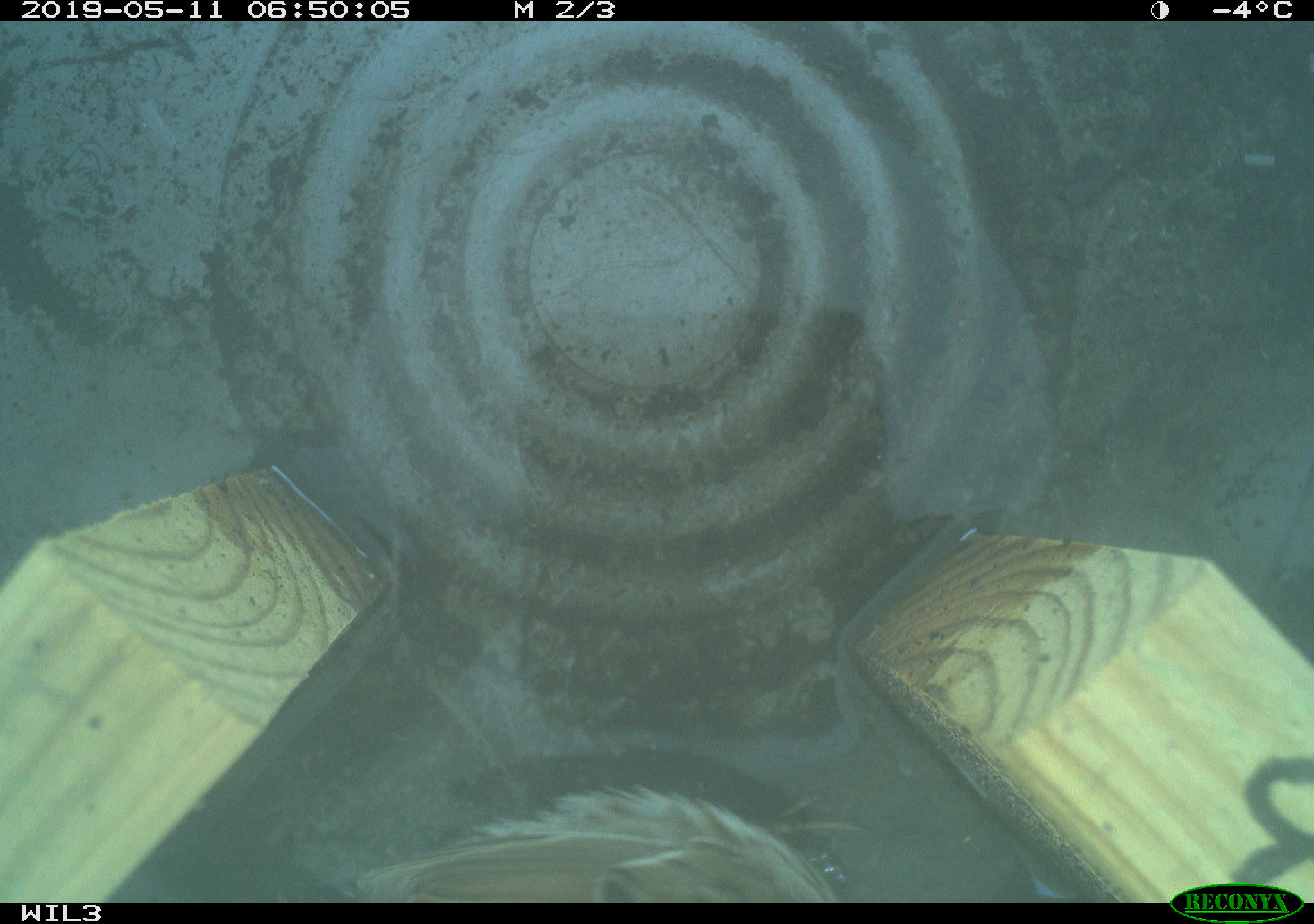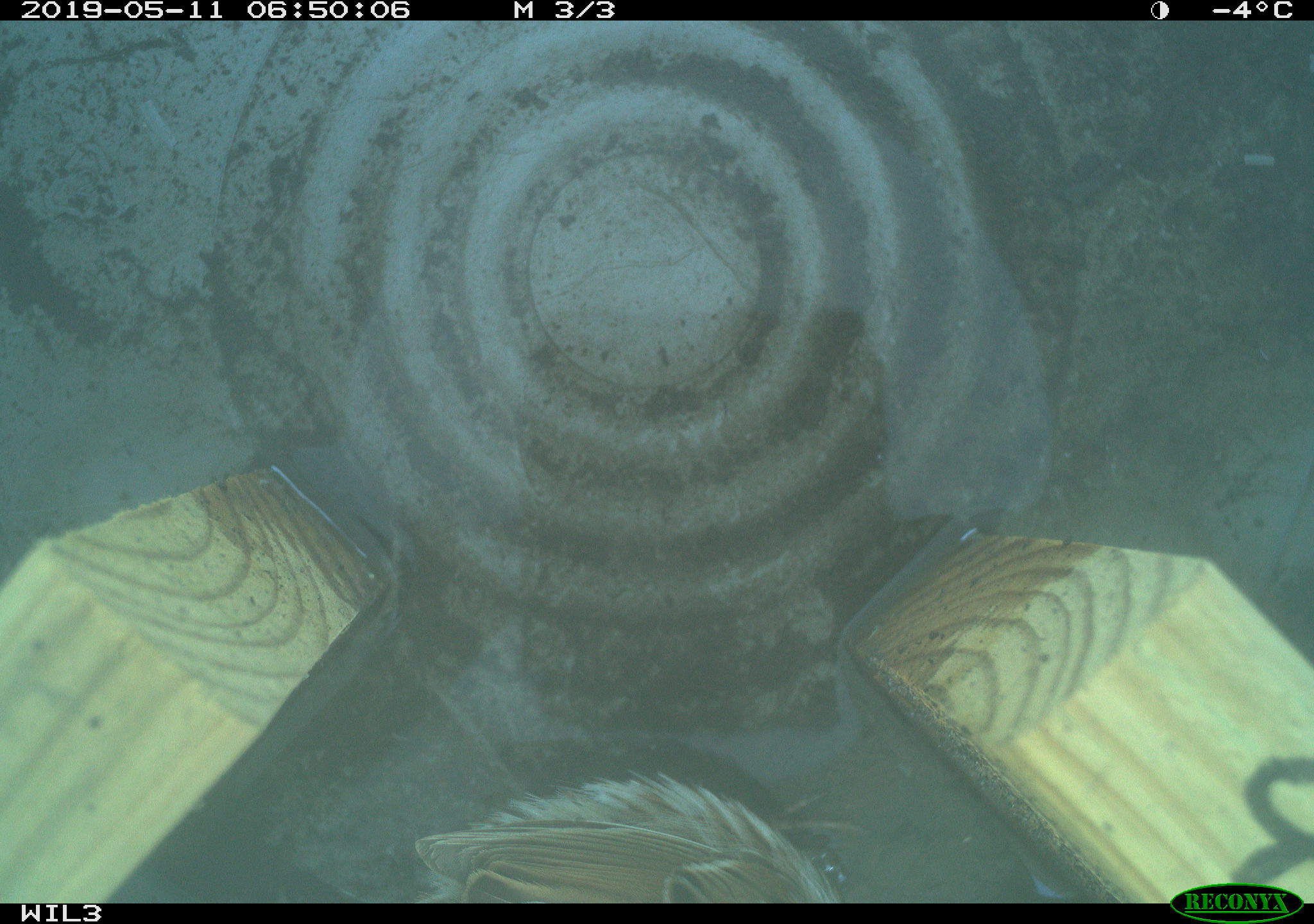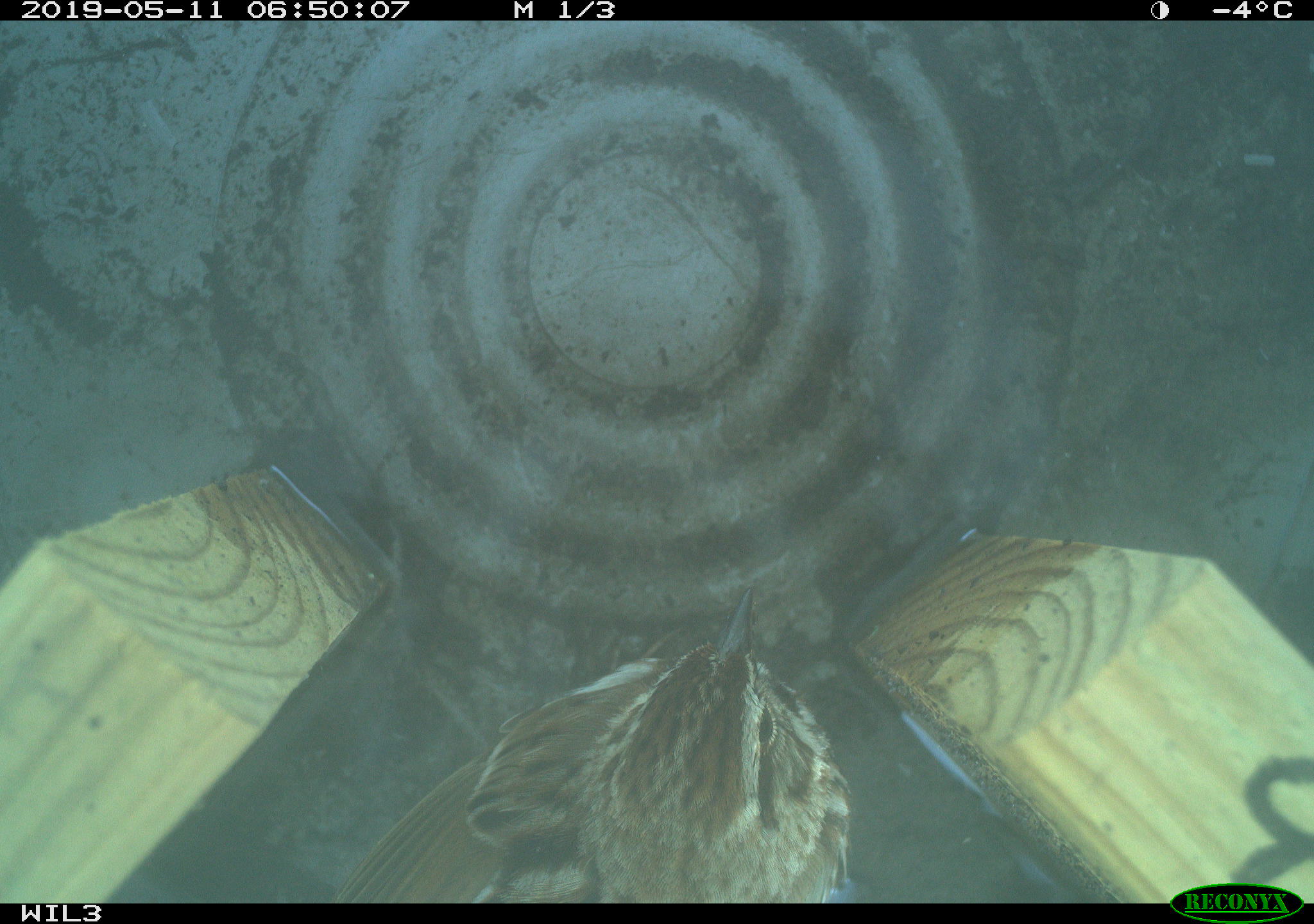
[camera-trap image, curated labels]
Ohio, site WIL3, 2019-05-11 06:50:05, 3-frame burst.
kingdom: Animalia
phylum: Chordata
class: Aves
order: Passeriformes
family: Passerellidae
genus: Melospiza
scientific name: Melospiza melodia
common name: song sparrow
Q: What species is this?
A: Song sparrow (Melospiza melodia).